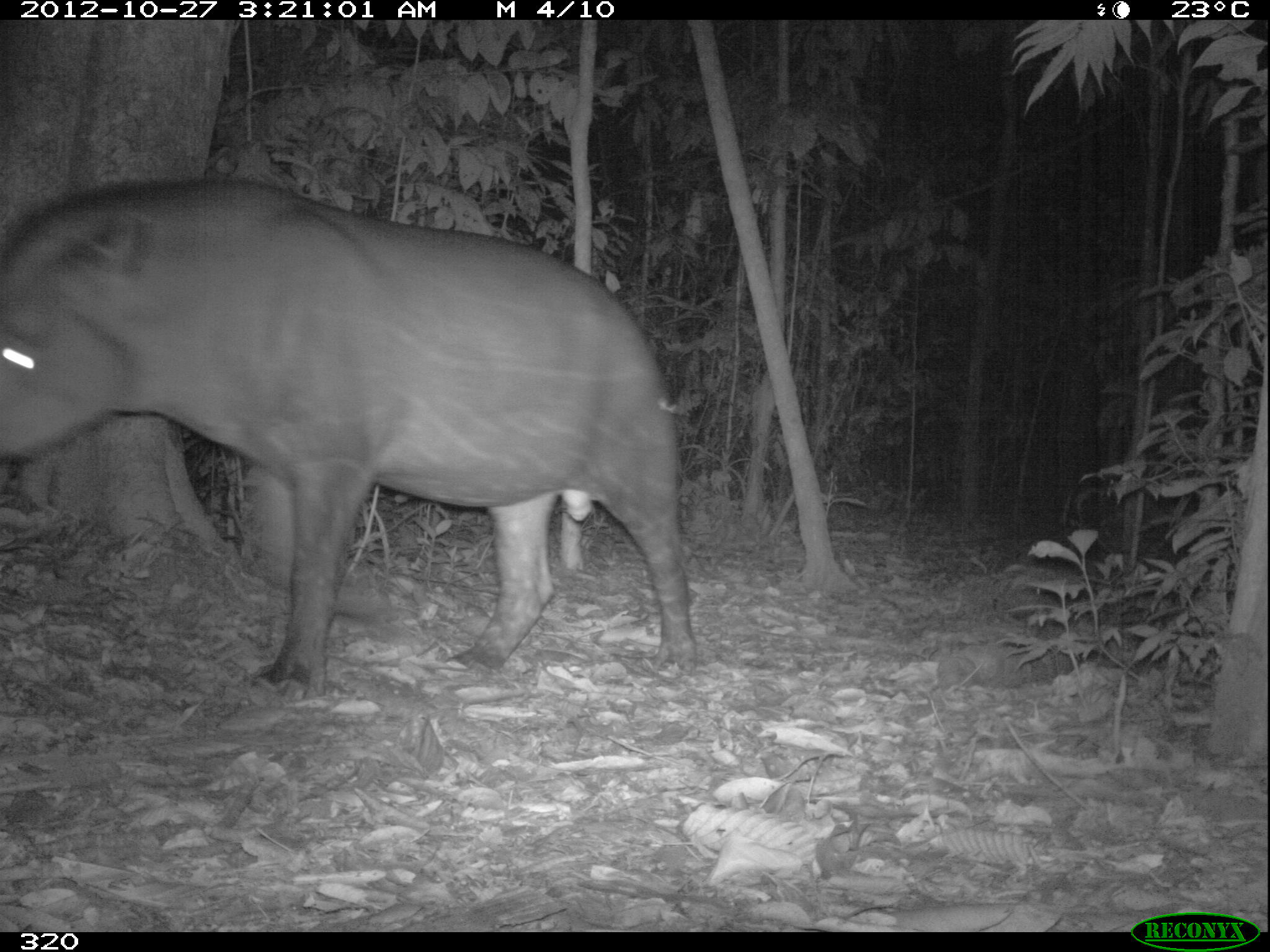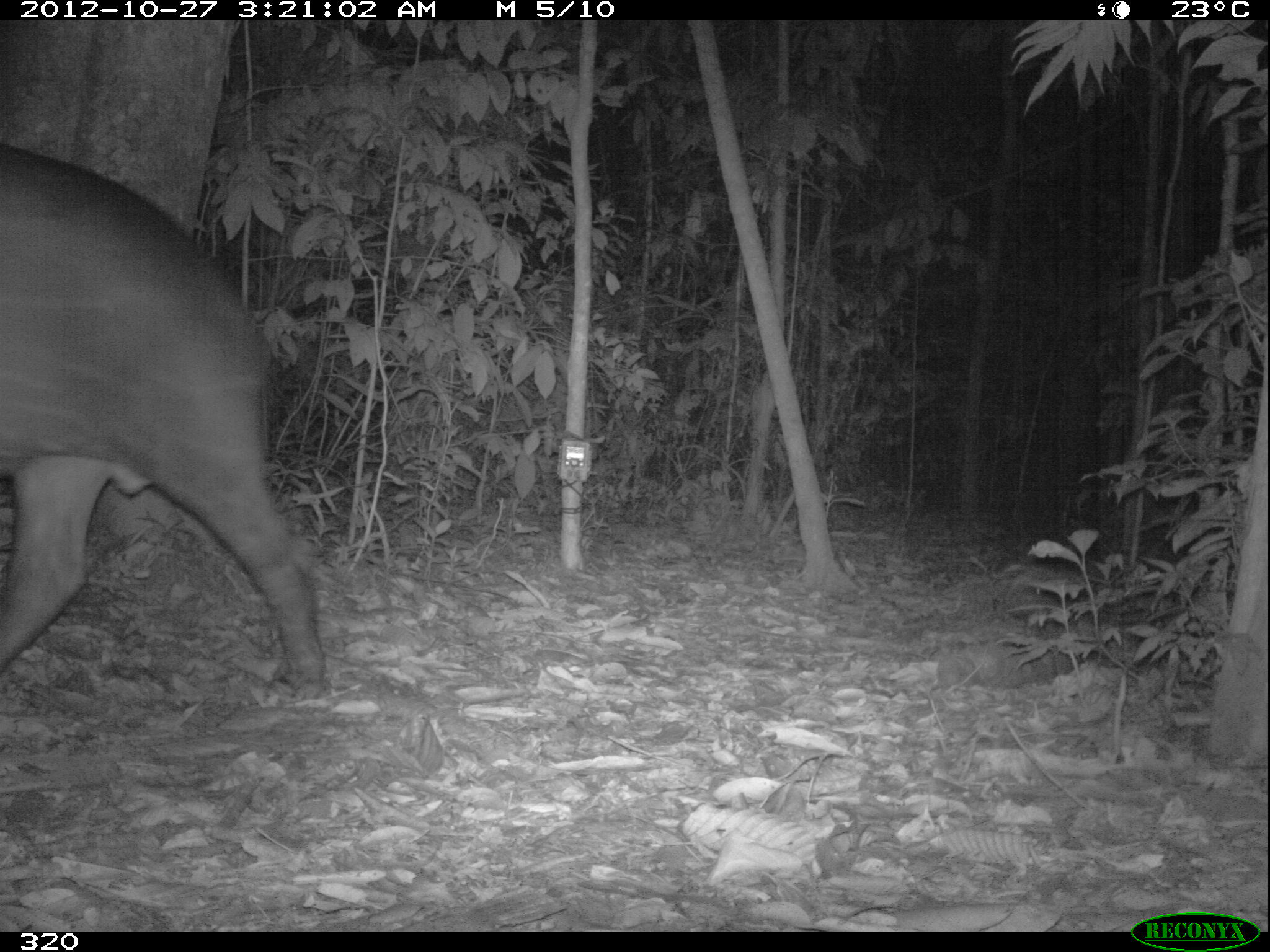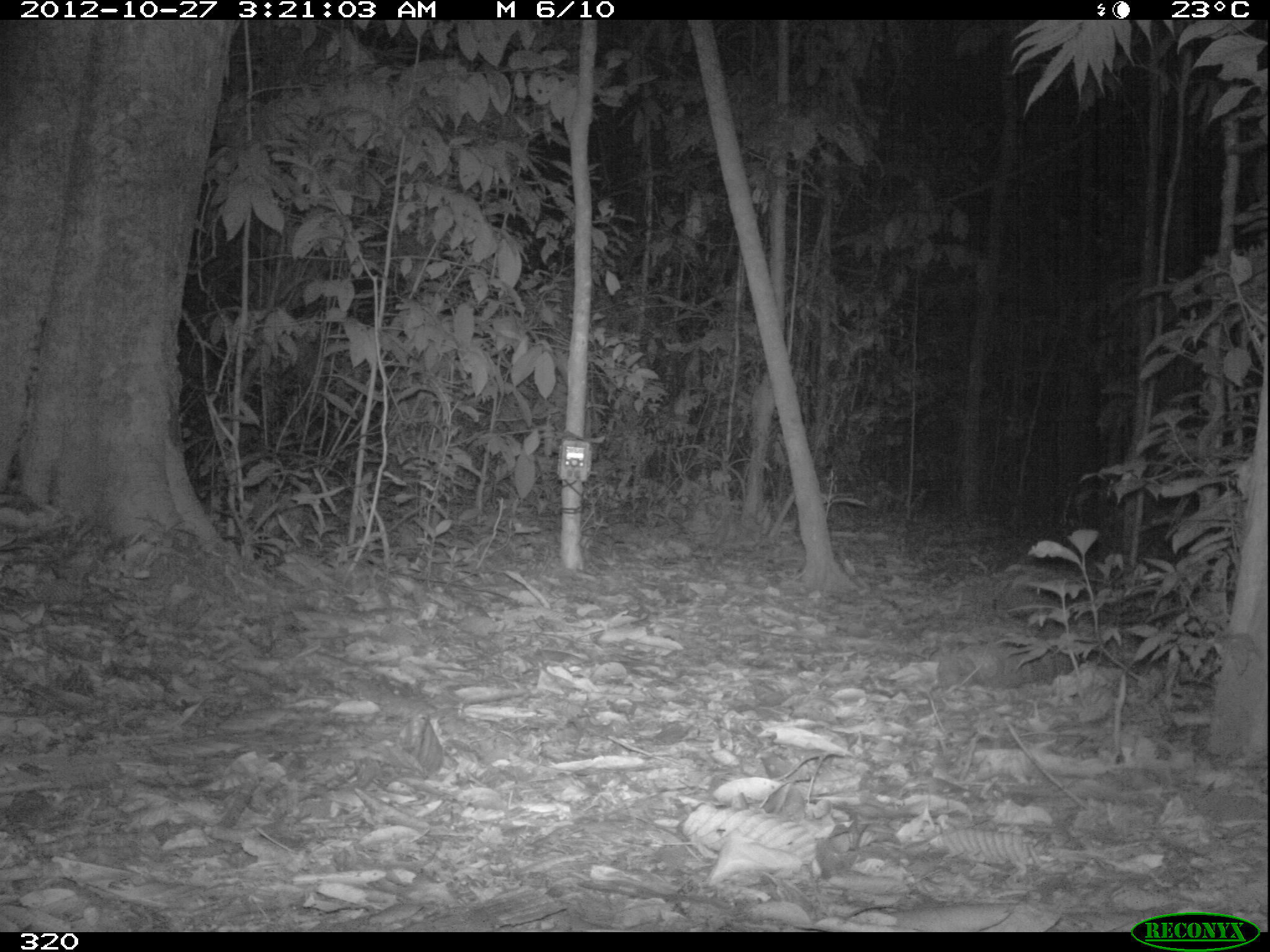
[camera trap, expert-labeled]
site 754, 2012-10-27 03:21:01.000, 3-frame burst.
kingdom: Animalia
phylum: Chordata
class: Mammalia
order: Perissodactyla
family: Tapiridae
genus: Tapirus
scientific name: Tapirus terrestris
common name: south american tapir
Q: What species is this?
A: Tapirus terrestris (south american tapir).